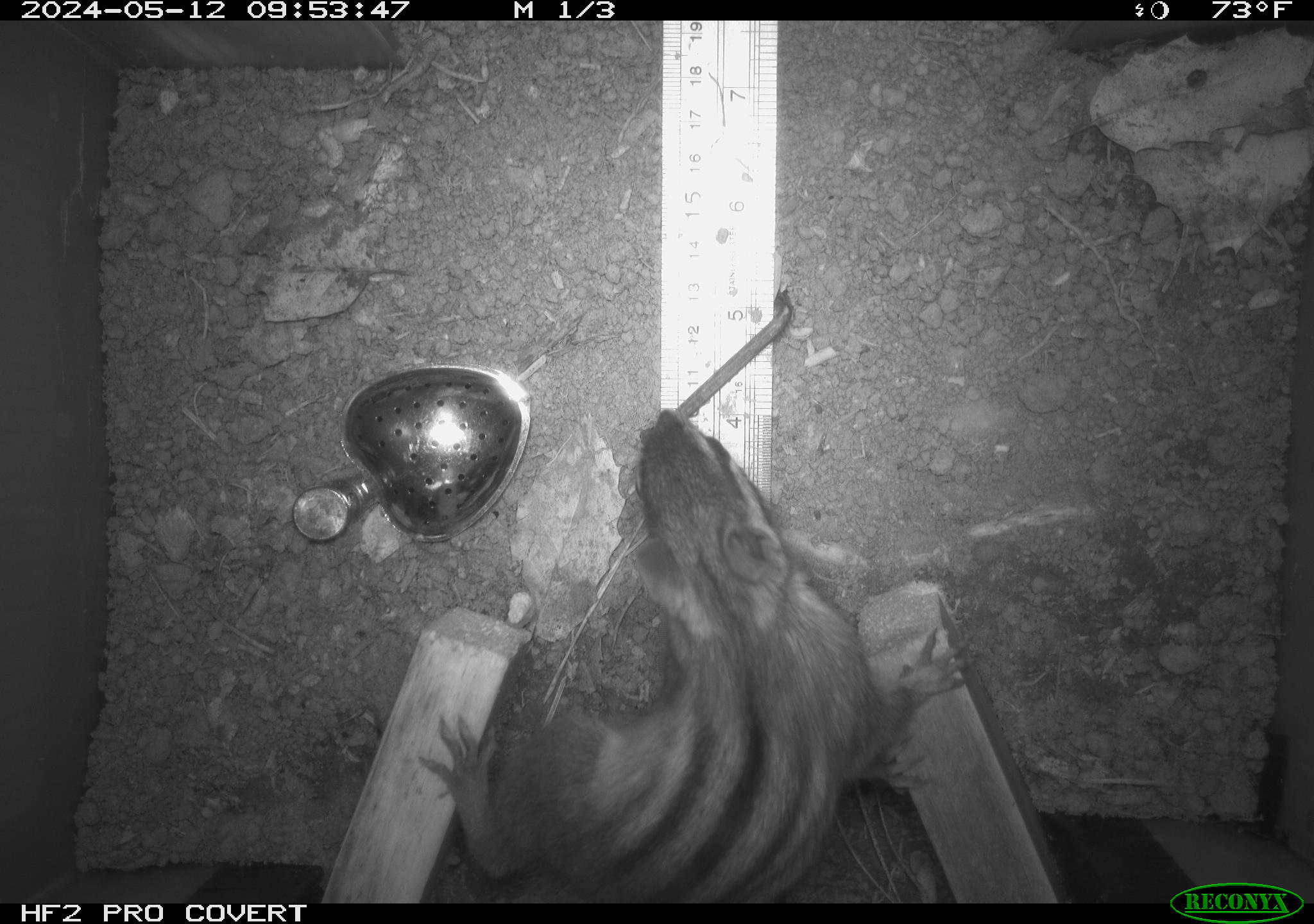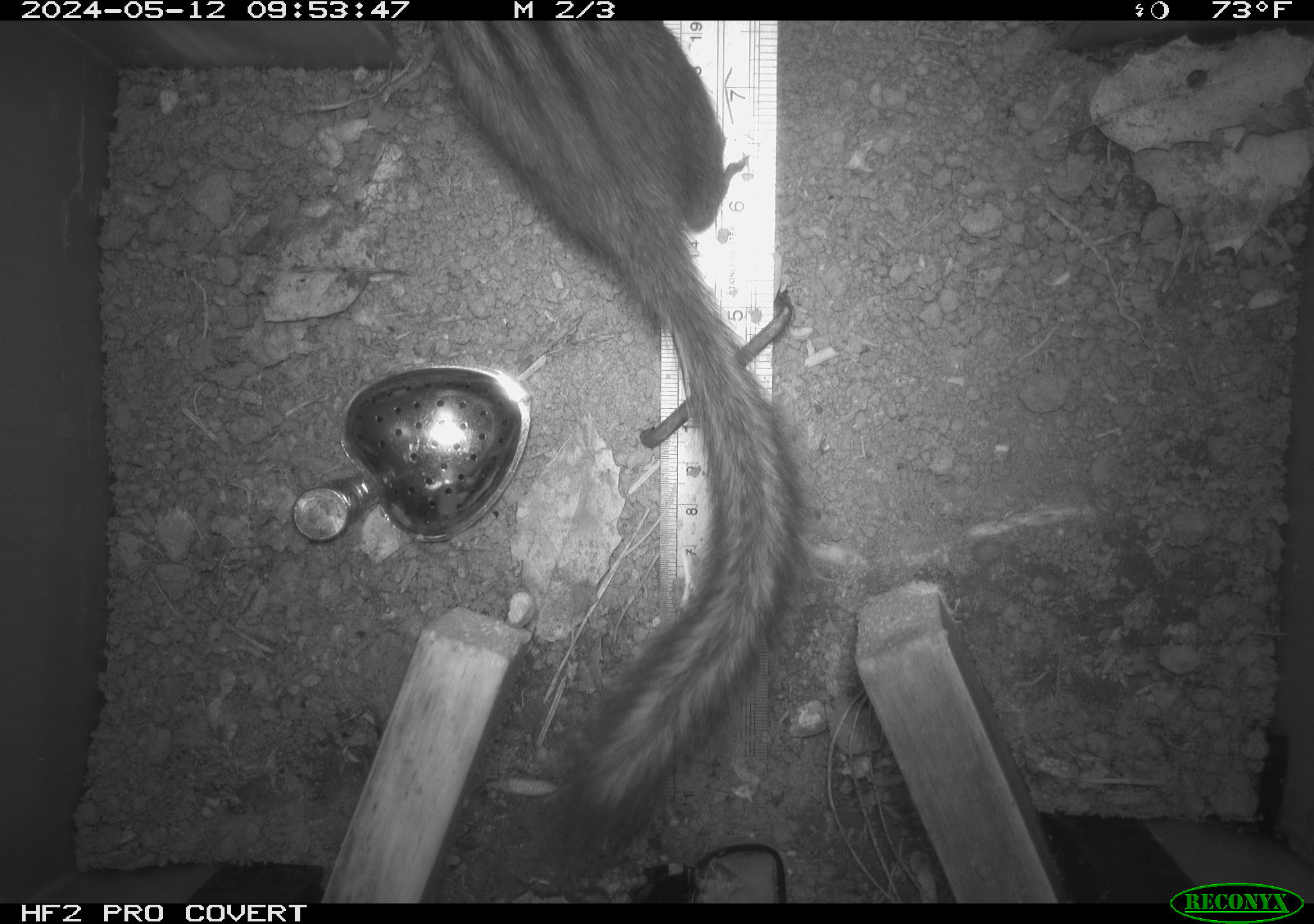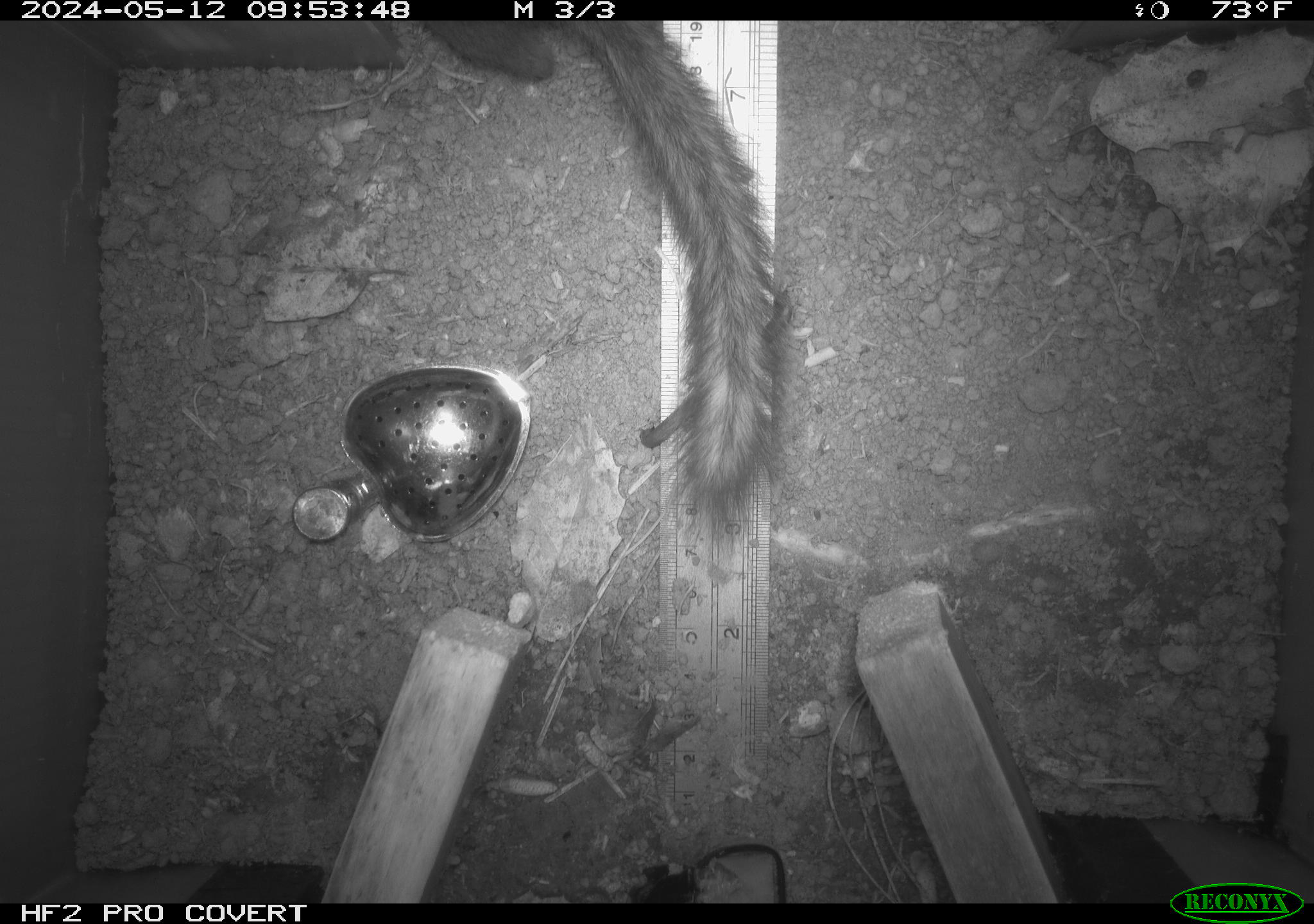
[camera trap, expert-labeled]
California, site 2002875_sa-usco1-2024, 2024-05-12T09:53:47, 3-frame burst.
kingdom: Animalia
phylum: Chordata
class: Mammalia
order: Rodentia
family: Sciuridae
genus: Neotamias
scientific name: Neotamias sonomae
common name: sonoma chipmunk